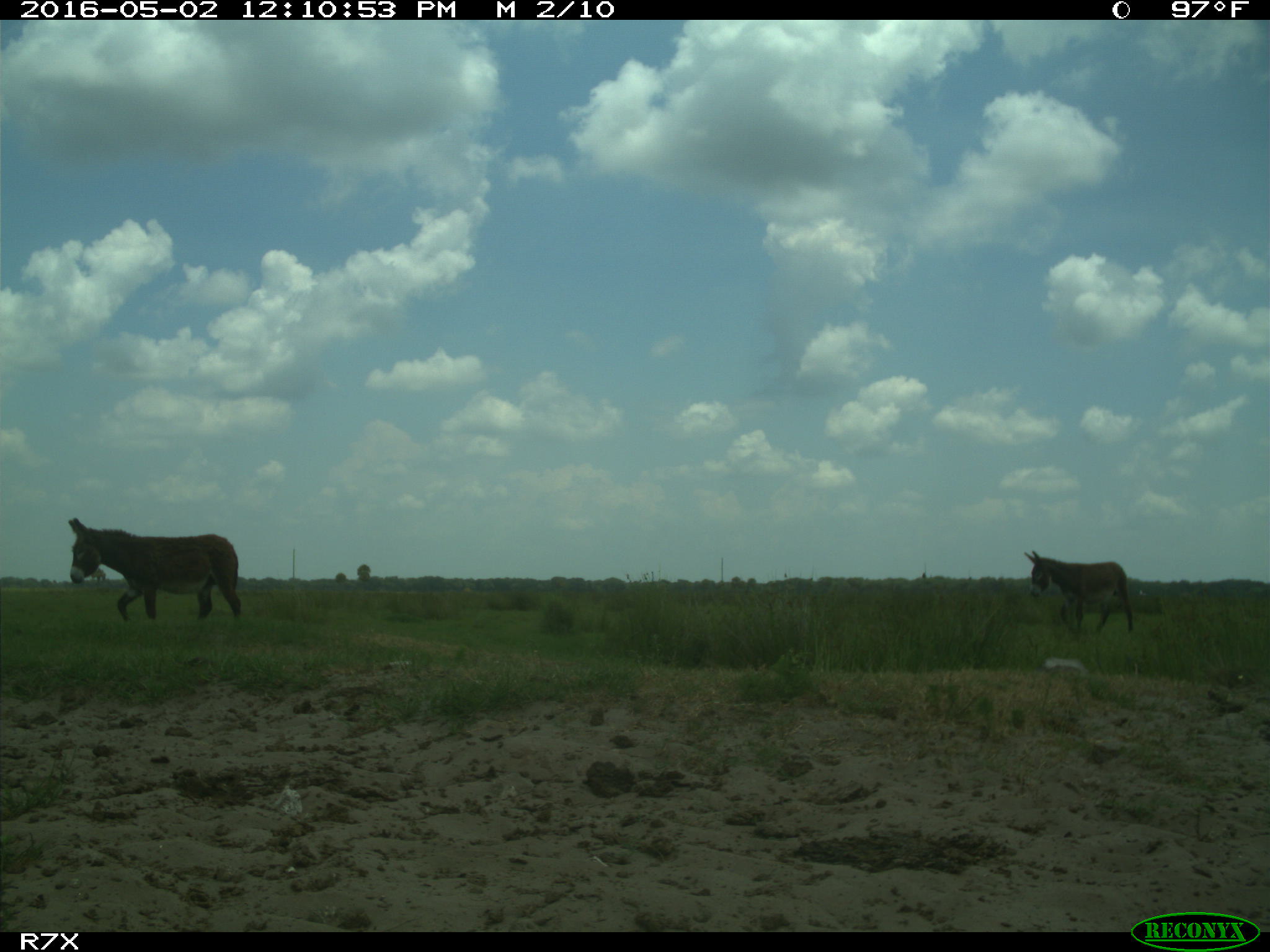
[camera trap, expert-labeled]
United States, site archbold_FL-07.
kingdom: Animalia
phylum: Chordata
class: Mammalia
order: Artiodactyla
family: Bovidae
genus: Bos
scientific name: Bos taurus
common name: domestic cow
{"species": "Bos taurus (domestic cow)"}